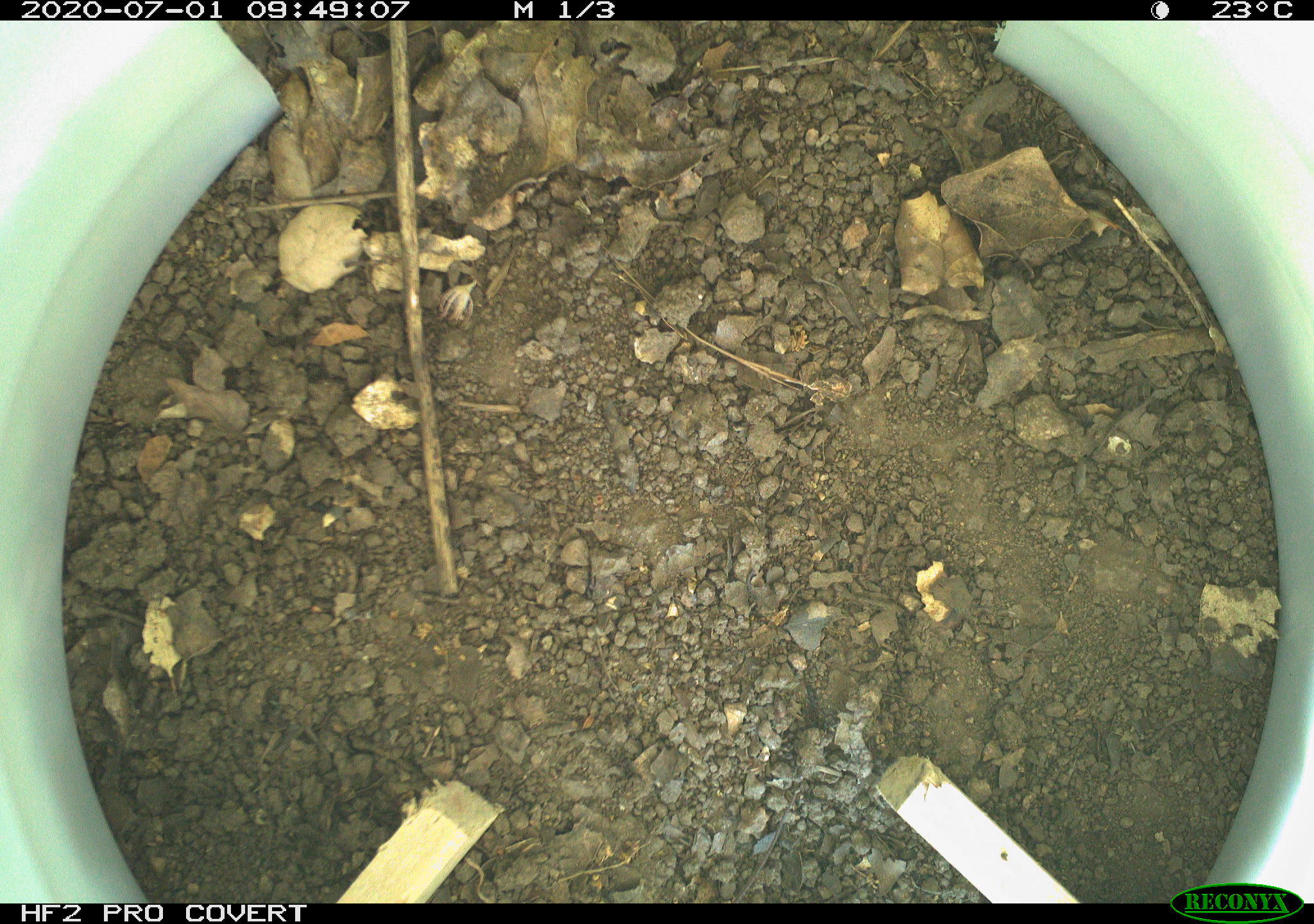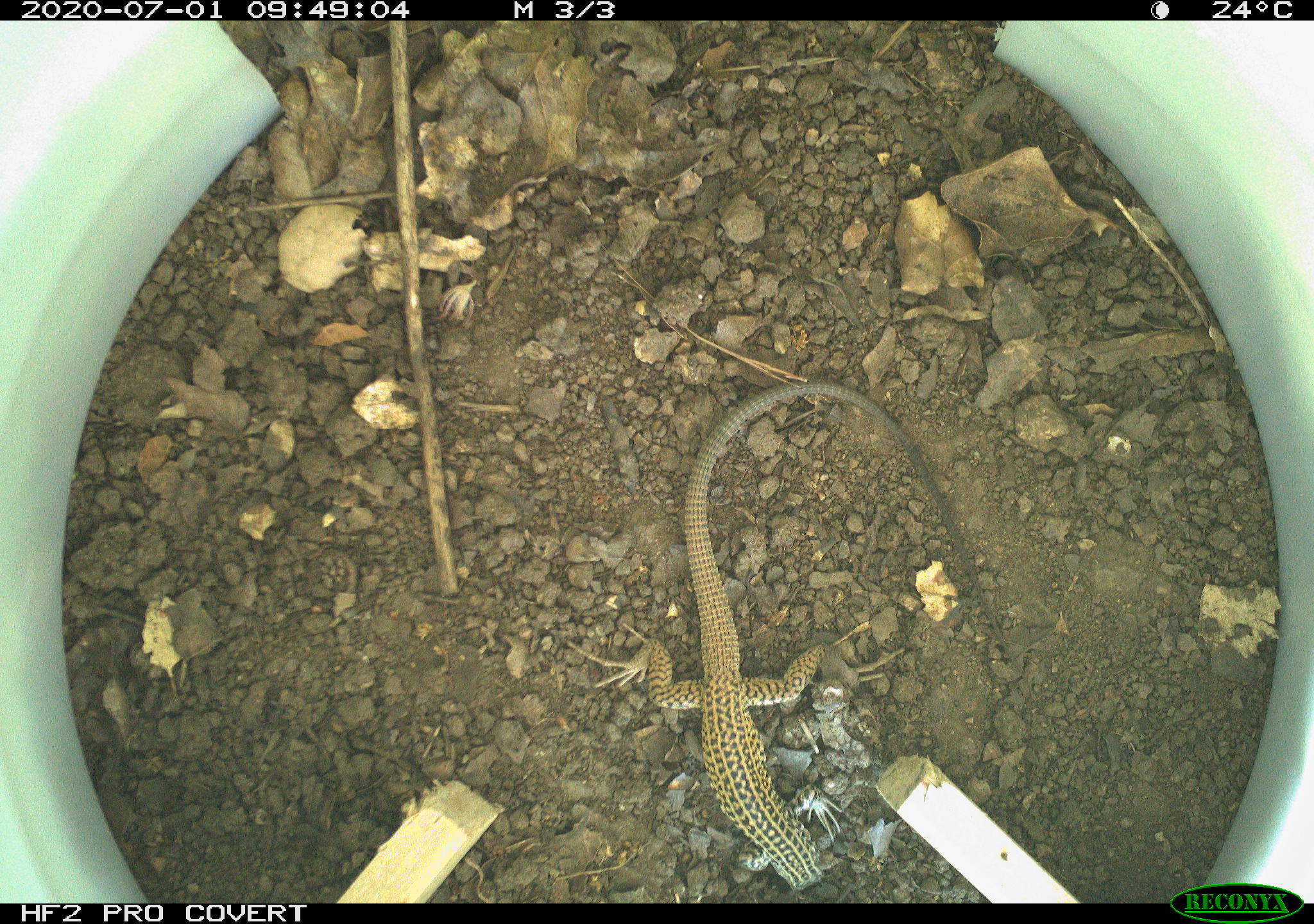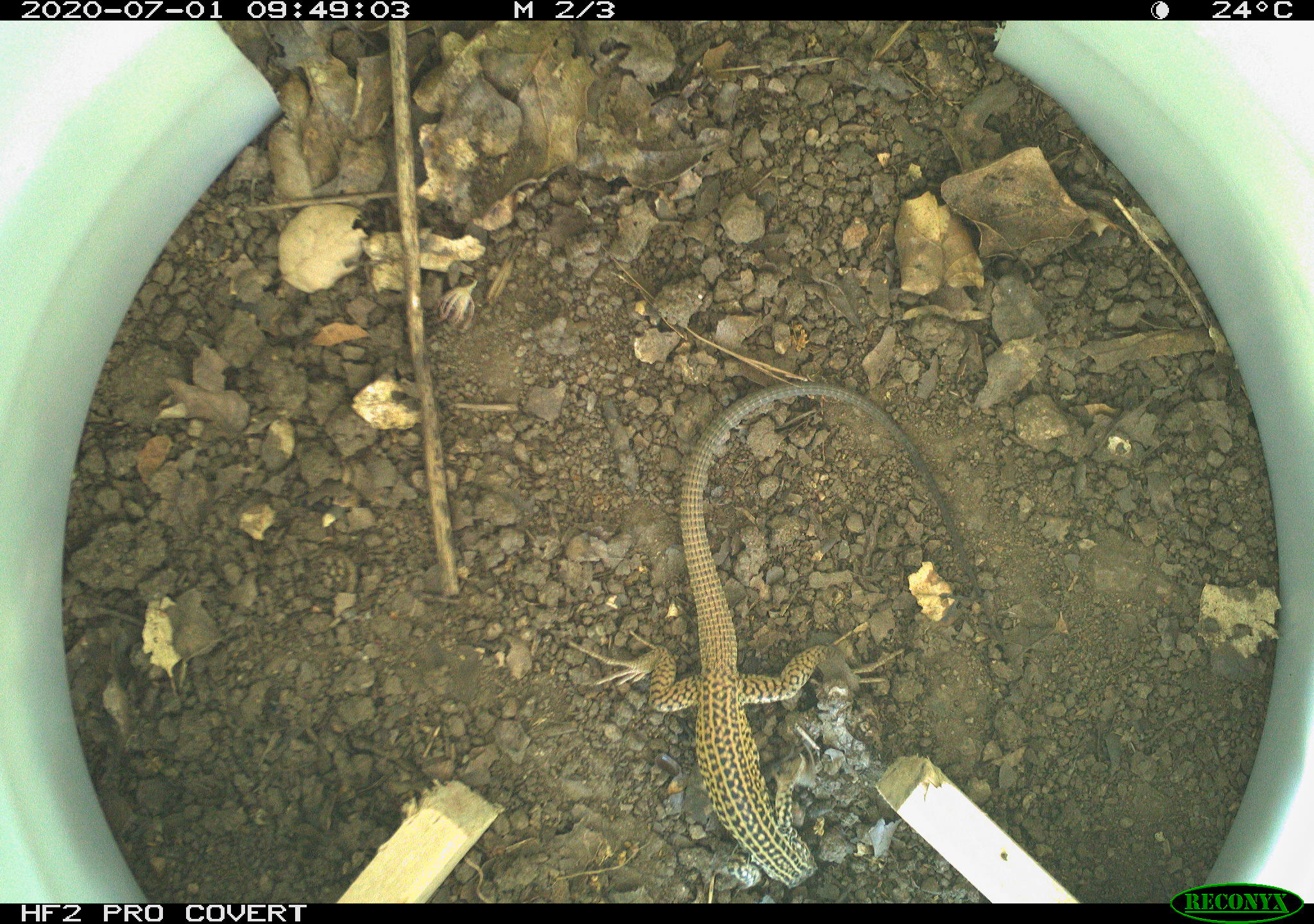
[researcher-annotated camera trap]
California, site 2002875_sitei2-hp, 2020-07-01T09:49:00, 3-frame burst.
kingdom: Animalia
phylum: Chordata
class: Reptilia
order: Squamata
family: Teiidae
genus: Aspidoscelis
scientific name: Aspidoscelis tigris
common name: western whiptail